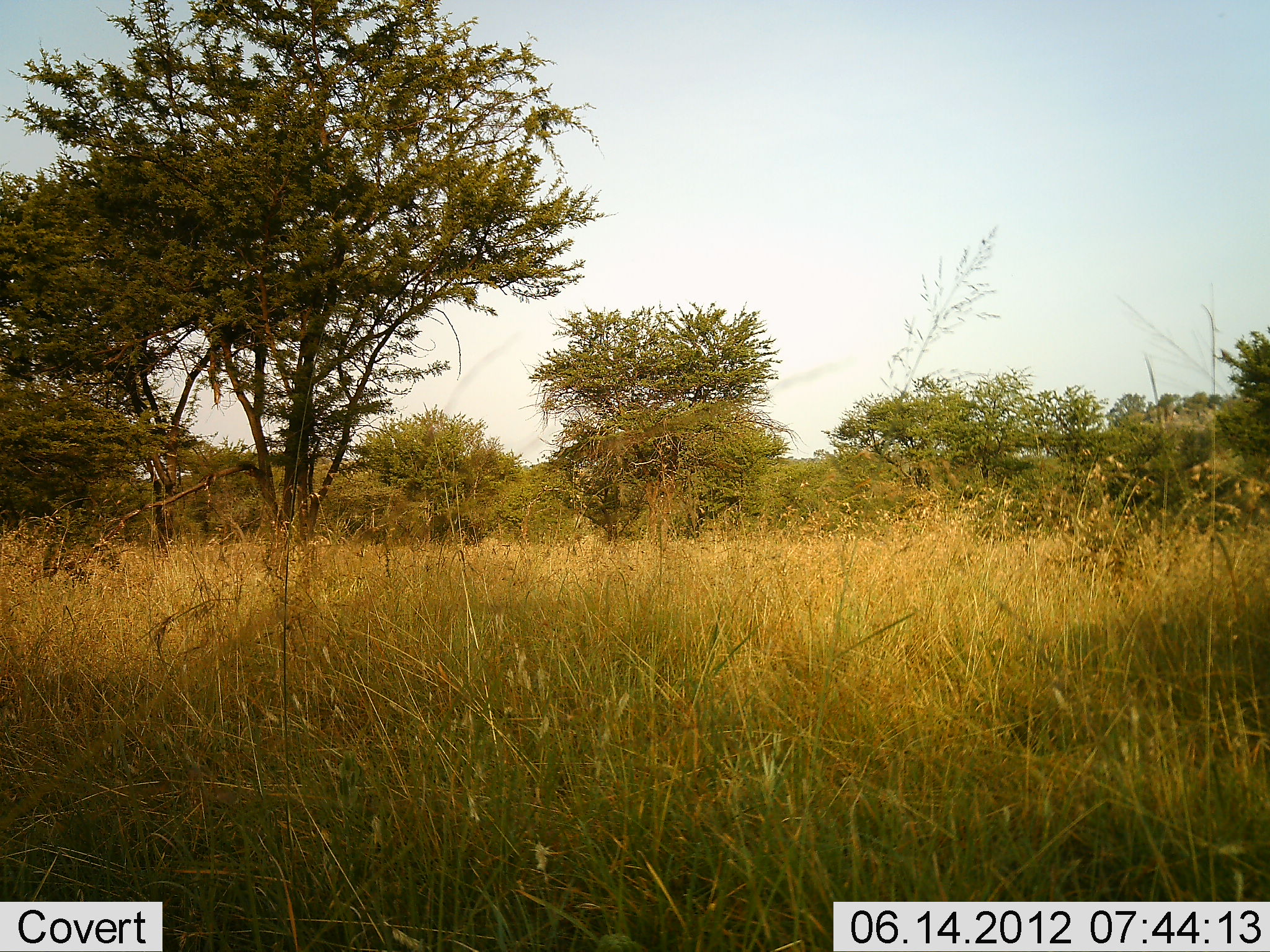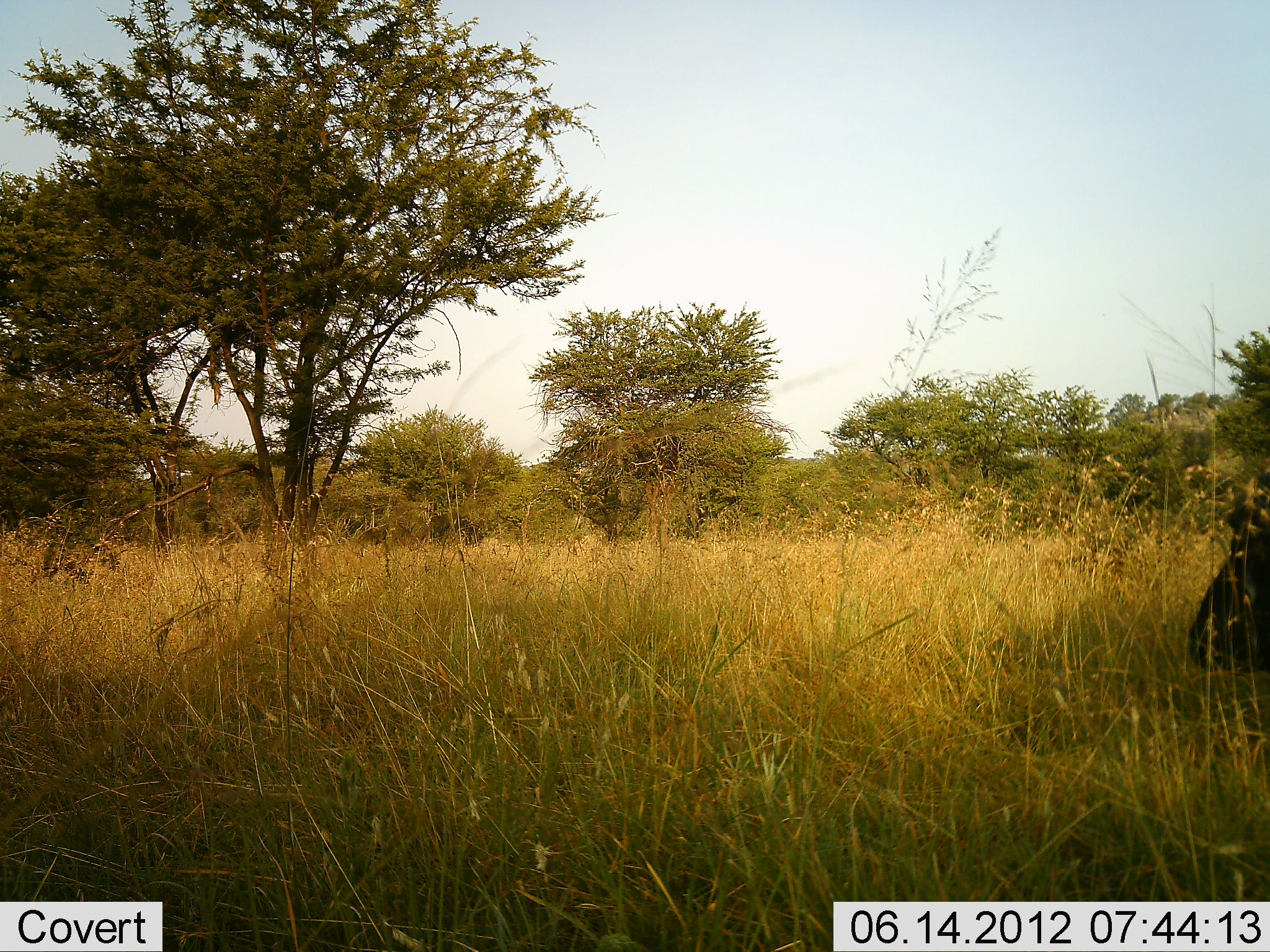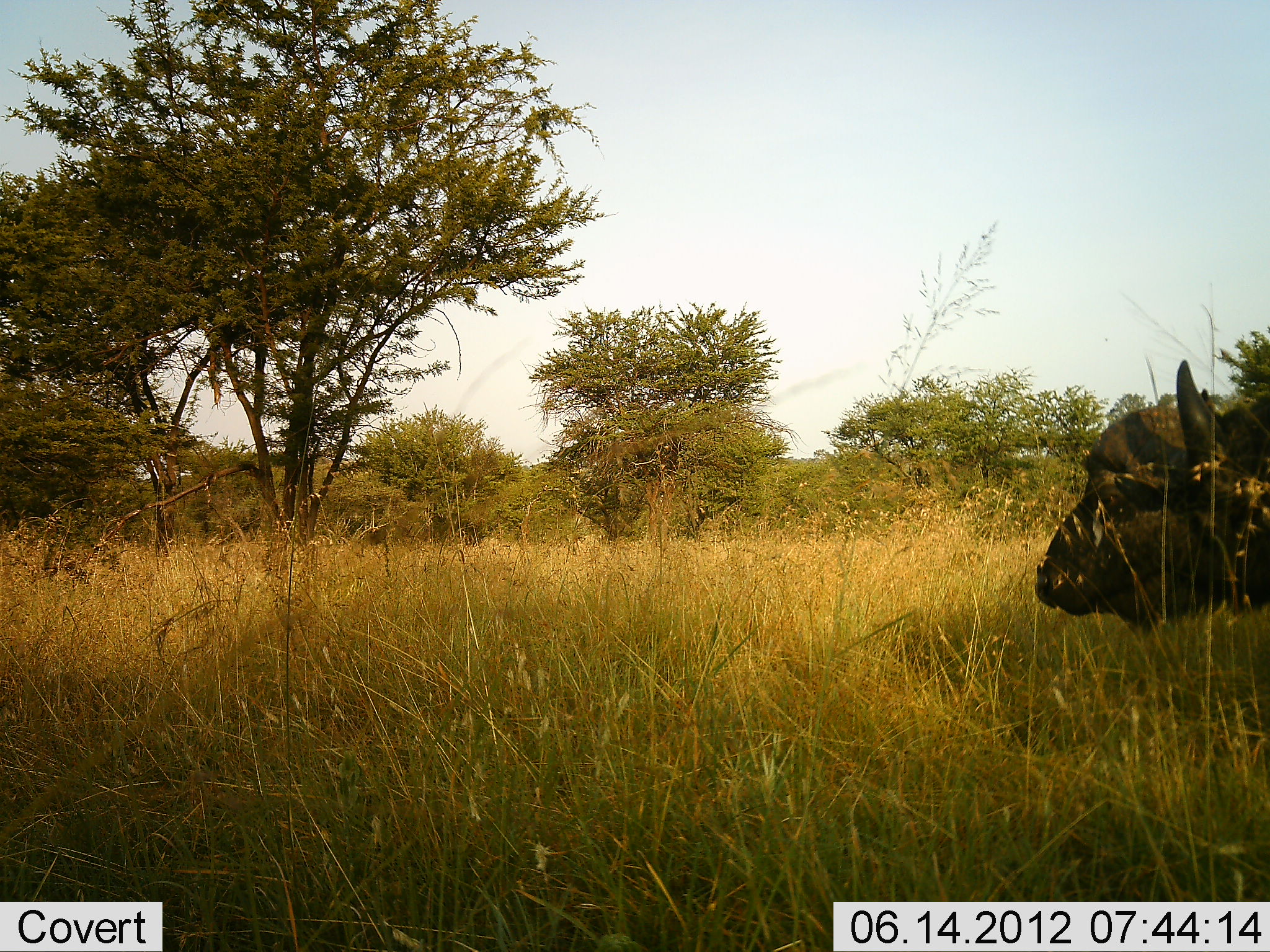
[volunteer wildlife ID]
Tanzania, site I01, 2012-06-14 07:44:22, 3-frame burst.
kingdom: Animalia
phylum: Chordata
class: Mammalia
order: Artiodactyla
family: Bovidae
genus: Syncerus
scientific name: Syncerus caffer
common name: cape buffalo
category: buffalo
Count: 1.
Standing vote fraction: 0%.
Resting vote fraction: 0%.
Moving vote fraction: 100%.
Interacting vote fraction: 0%.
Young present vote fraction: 0%.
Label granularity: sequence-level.